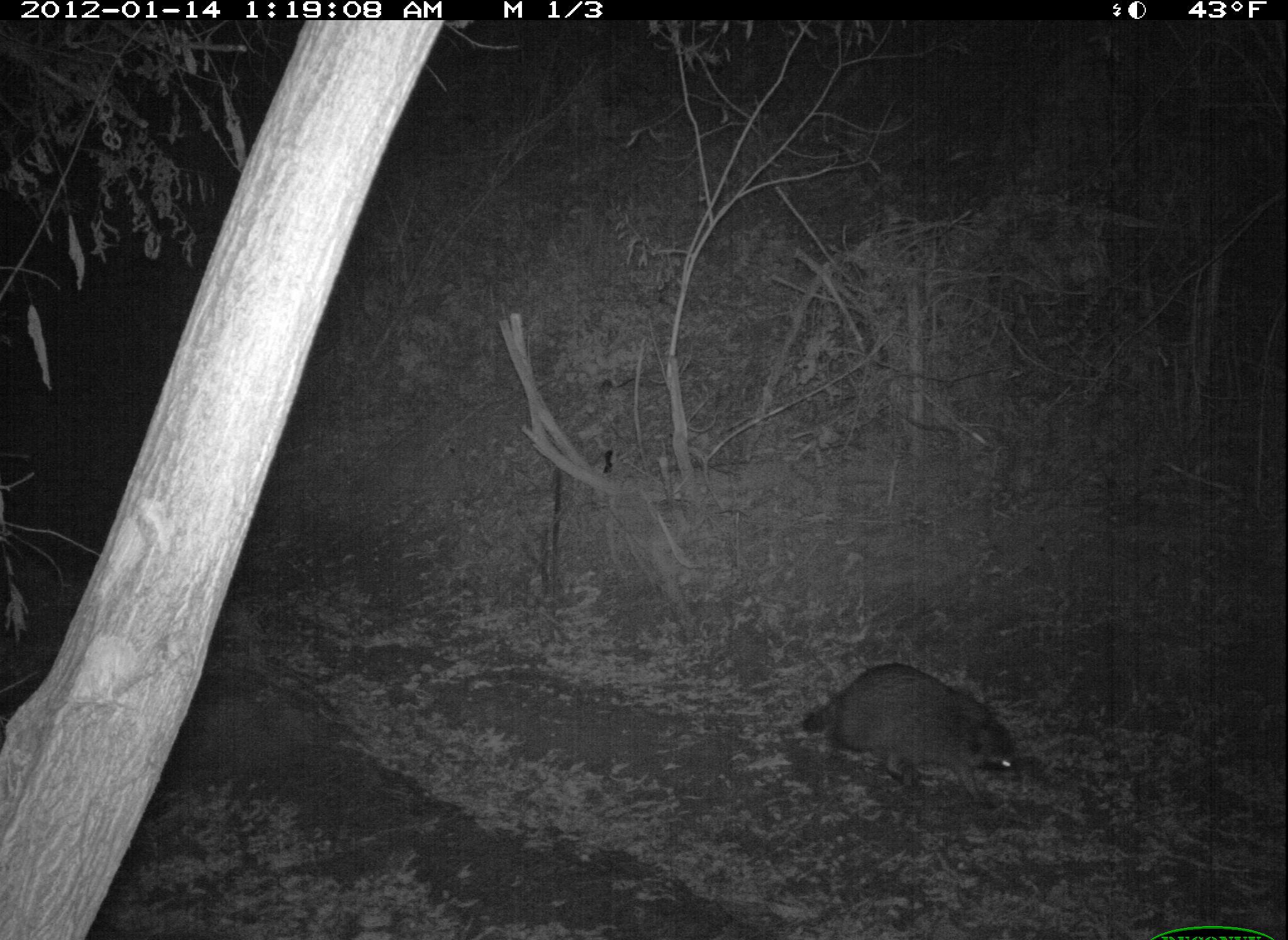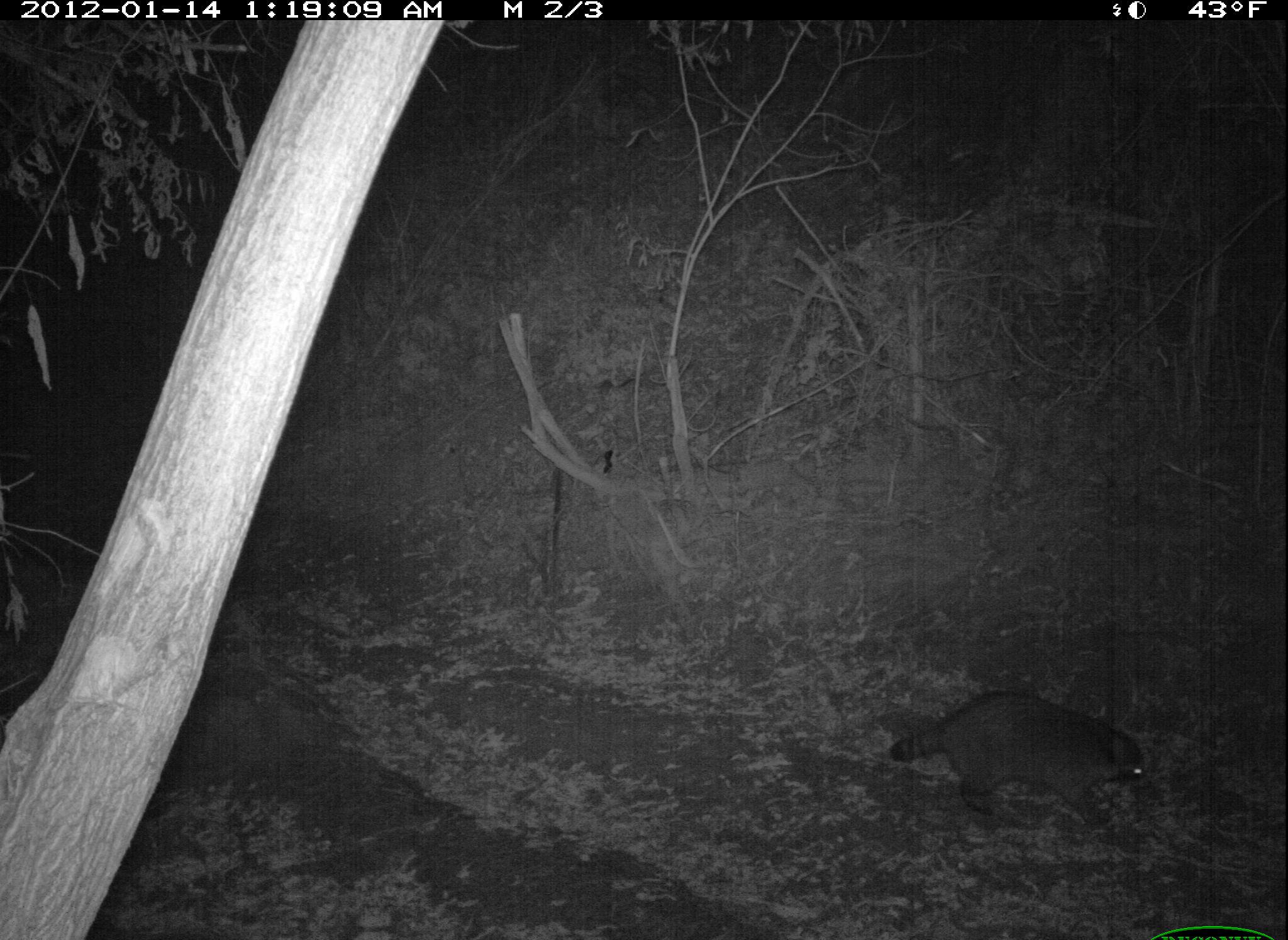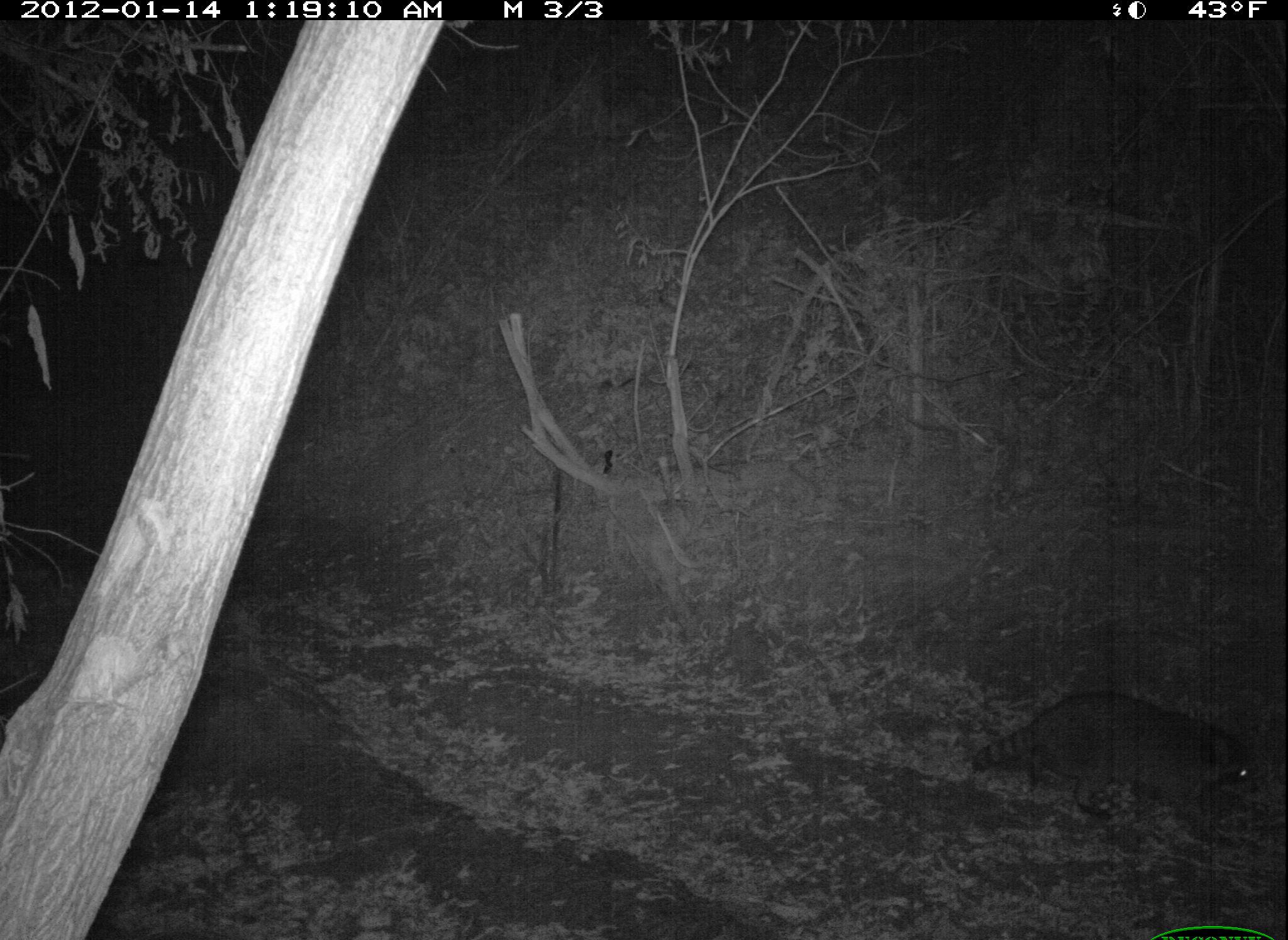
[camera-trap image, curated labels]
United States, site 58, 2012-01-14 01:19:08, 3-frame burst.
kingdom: Animalia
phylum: Chordata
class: Mammalia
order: Carnivora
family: Procyonidae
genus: Procyon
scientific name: Procyon lotor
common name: raccoon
Raccoon (Procyon lotor).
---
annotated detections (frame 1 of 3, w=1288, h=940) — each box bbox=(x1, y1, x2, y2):
raccoon: bbox=(797, 662, 1024, 808)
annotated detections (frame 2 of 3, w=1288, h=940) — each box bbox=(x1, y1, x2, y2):
raccoon: bbox=(889, 691, 1148, 826)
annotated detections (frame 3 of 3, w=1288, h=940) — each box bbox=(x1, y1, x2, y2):
raccoon: bbox=(971, 692, 1259, 827)